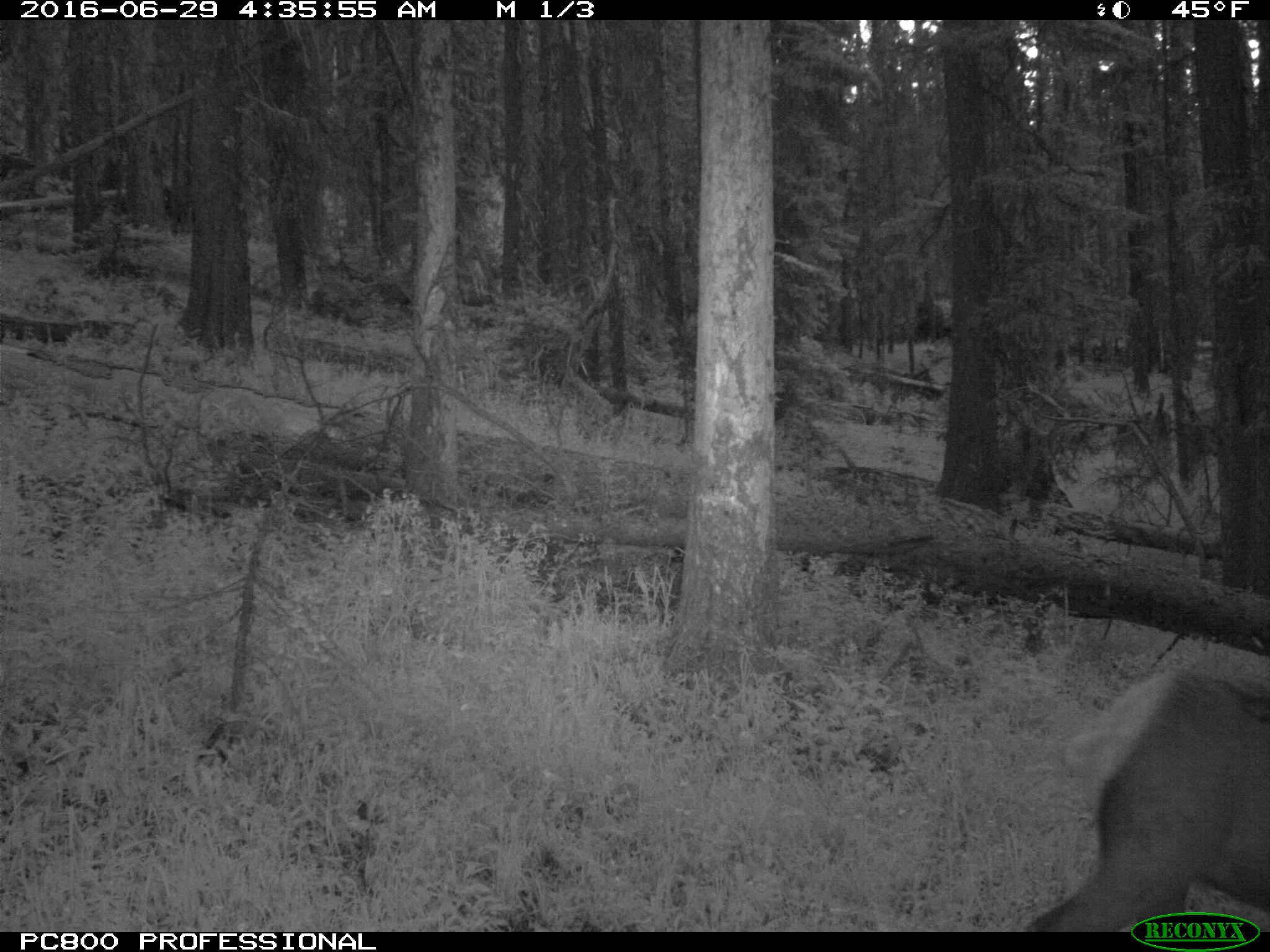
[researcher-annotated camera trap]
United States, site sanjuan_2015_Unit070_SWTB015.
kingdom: Animalia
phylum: Chordata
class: Mammalia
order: Artiodactyla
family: Cervidae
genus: Cervus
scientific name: Cervus elaphus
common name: red deer